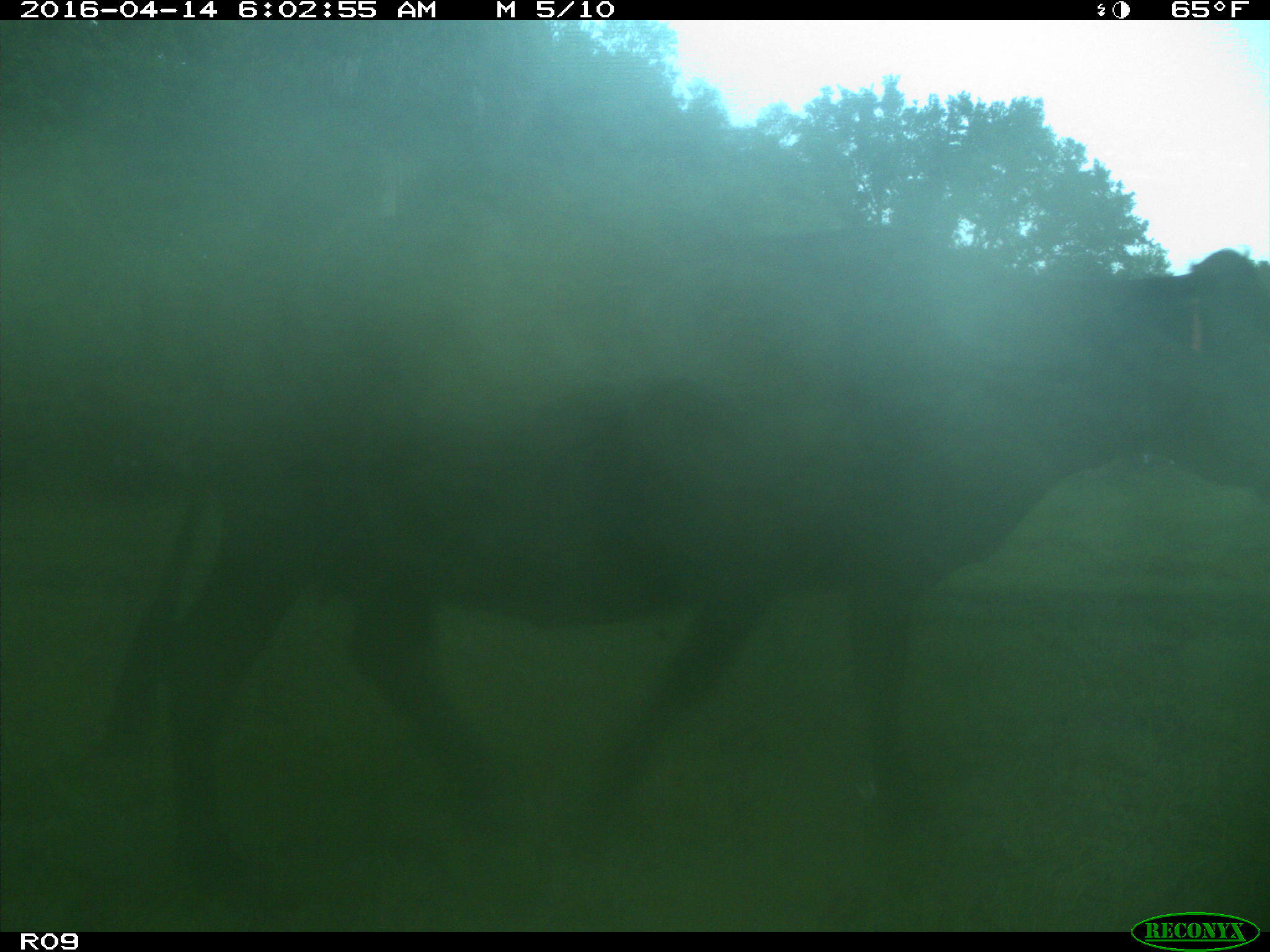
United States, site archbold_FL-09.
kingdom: Animalia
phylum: Chordata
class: Mammalia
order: Artiodactyla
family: Bovidae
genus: Bos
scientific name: Bos taurus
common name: domestic cow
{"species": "Bos taurus (domestic cow)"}